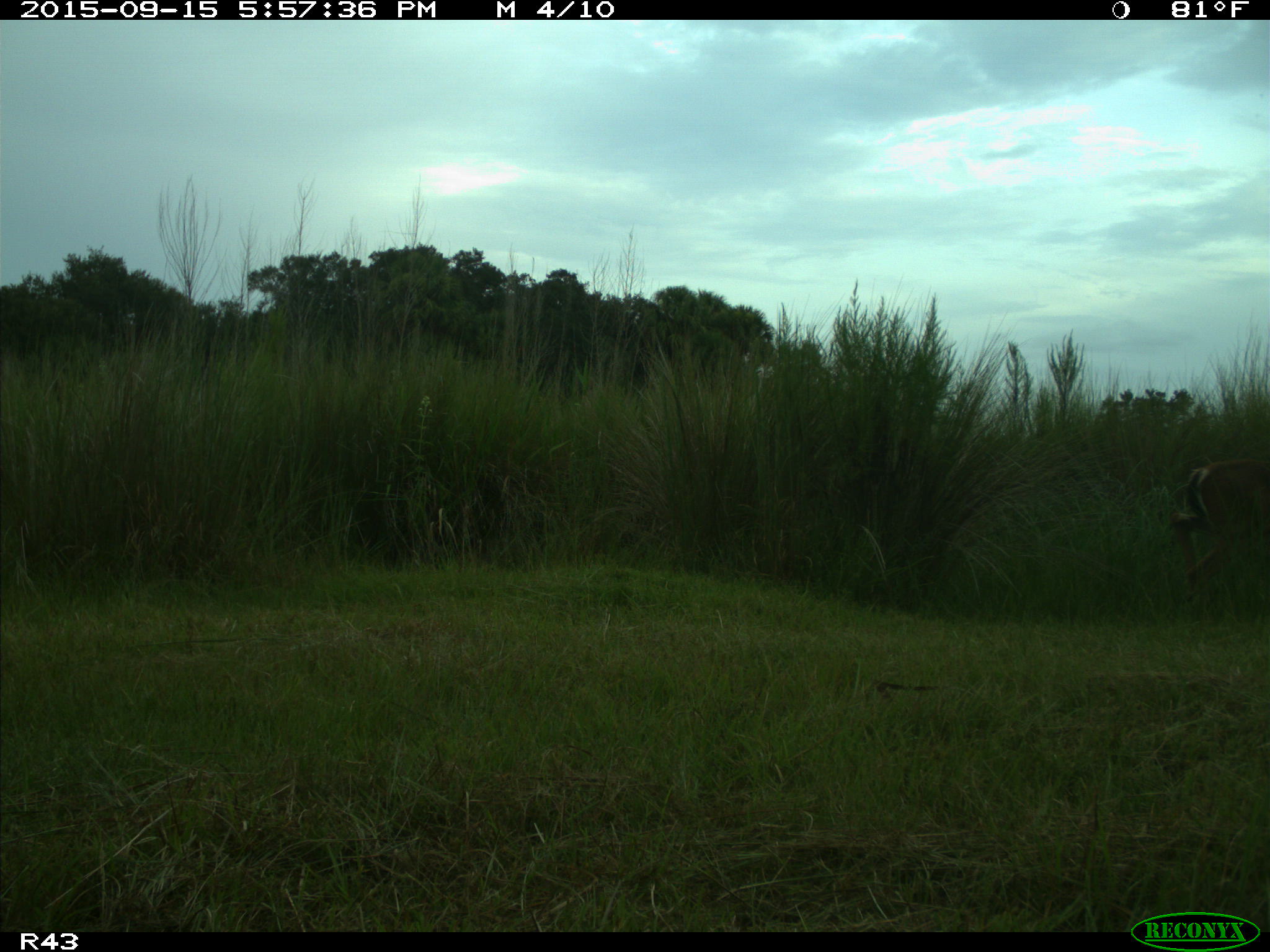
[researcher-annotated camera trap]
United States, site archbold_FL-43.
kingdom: Animalia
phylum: Chordata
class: Mammalia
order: Artiodactyla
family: Cervidae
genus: Odocoileus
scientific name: Odocoileus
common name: deer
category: unidentified deer